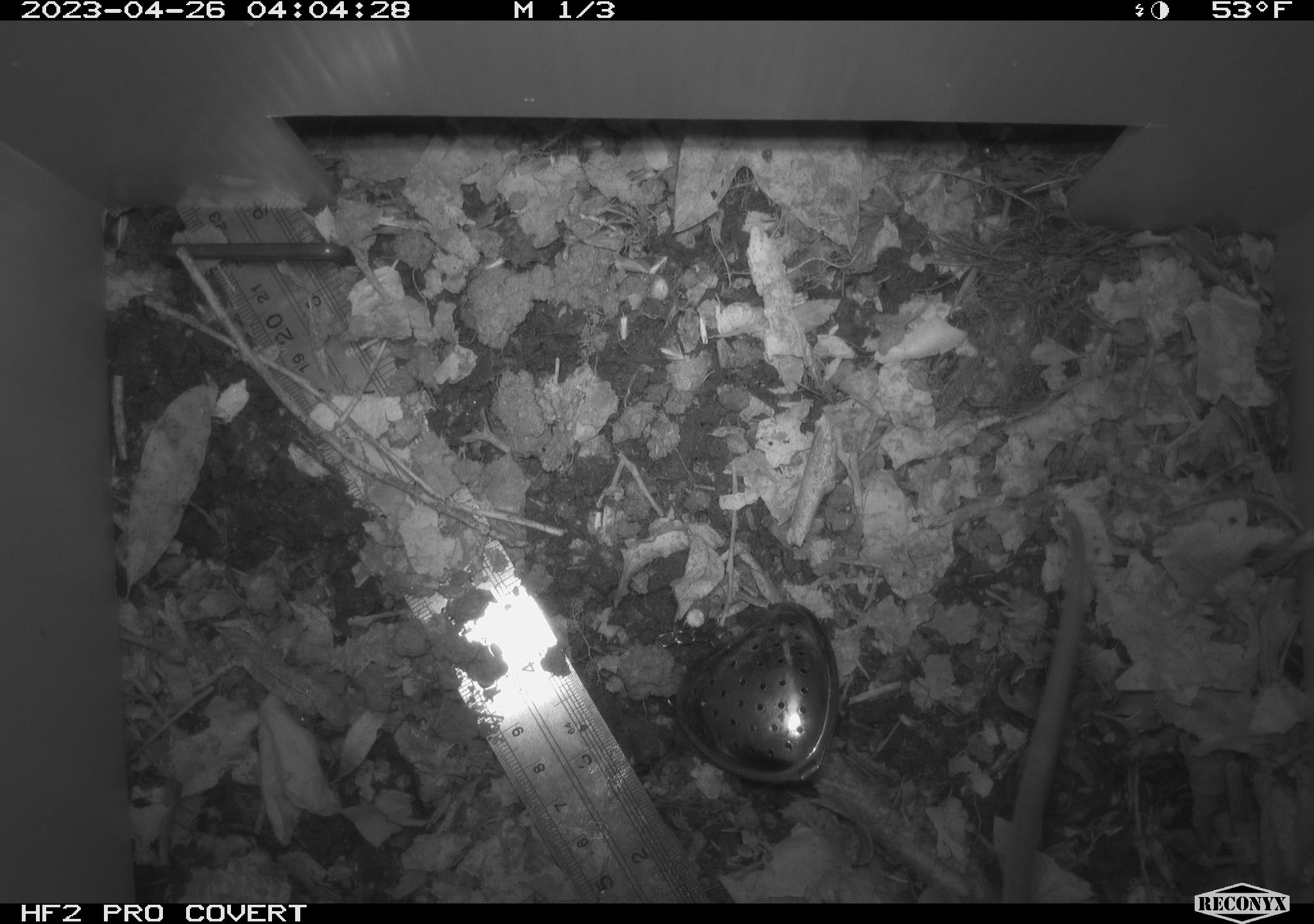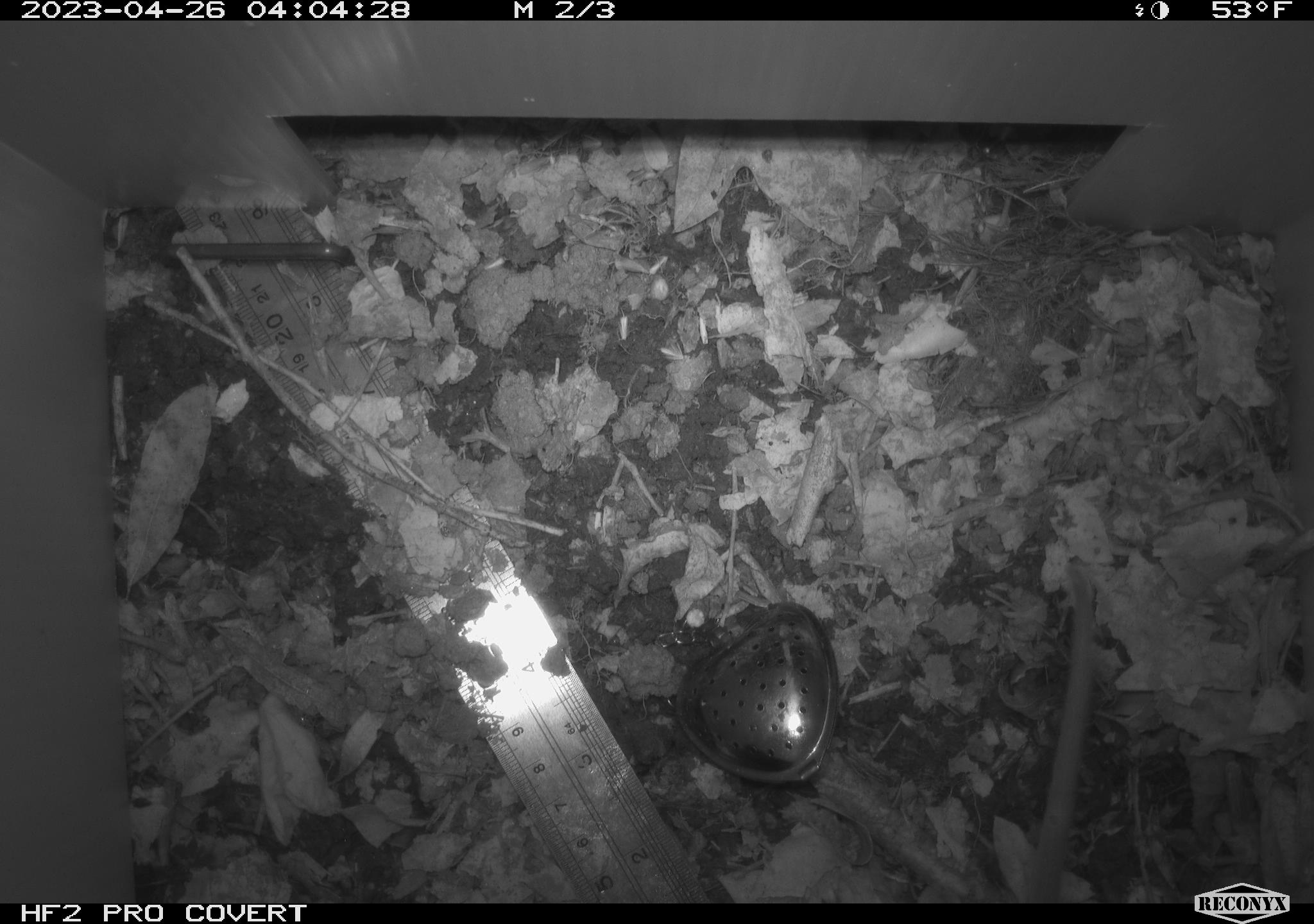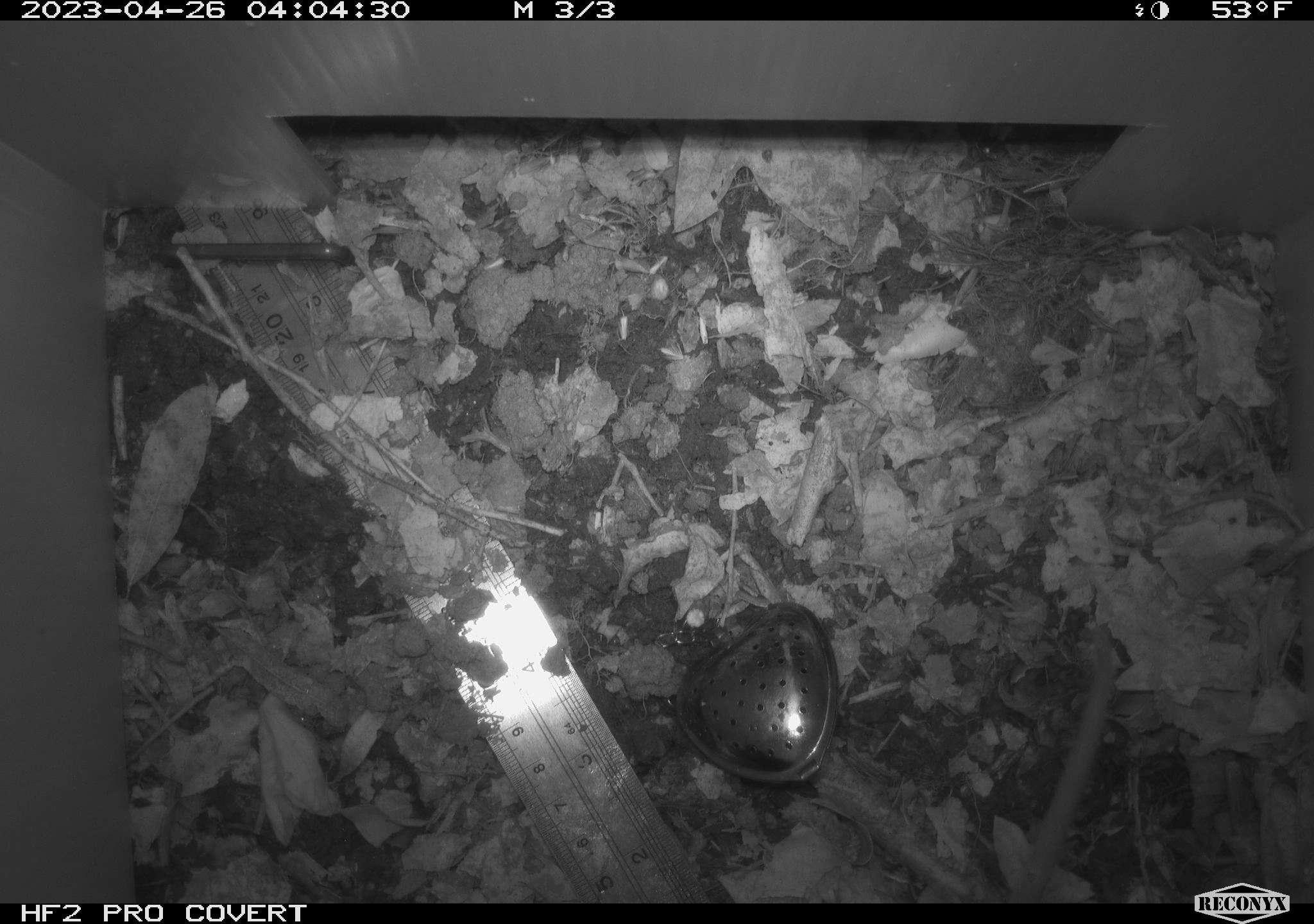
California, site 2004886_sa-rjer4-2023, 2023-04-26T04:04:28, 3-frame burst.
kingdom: Animalia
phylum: Chordata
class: Mammalia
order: Rodentia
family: Cricetidae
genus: Neotoma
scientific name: Neotoma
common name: pack rat or woodrat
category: neotoma species